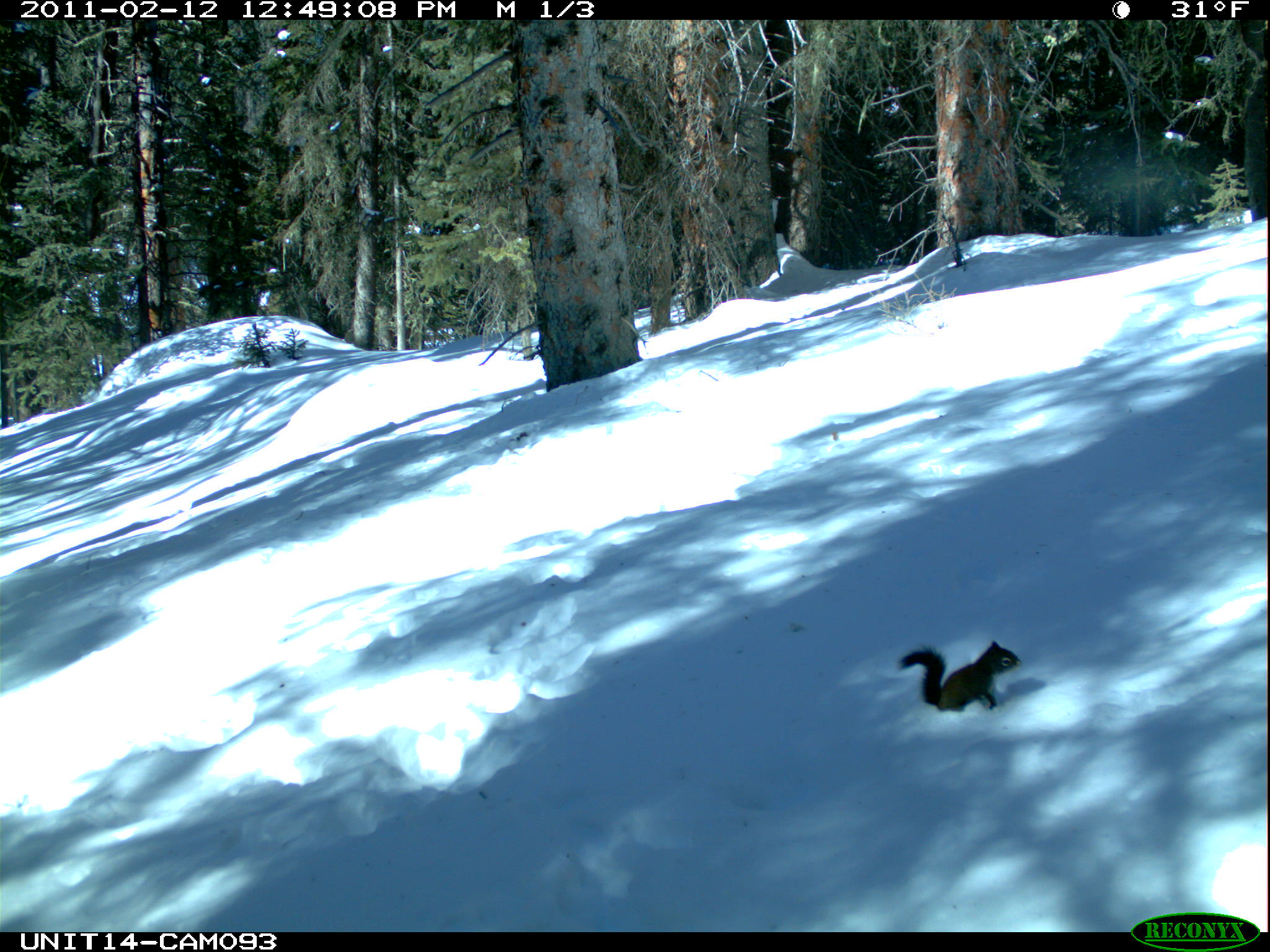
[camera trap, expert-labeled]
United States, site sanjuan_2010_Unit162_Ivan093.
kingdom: Animalia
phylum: Chordata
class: Mammalia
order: Rodentia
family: Sciuridae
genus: Tamiasciurus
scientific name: Tamiasciurus hudsonicus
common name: american red squirrel